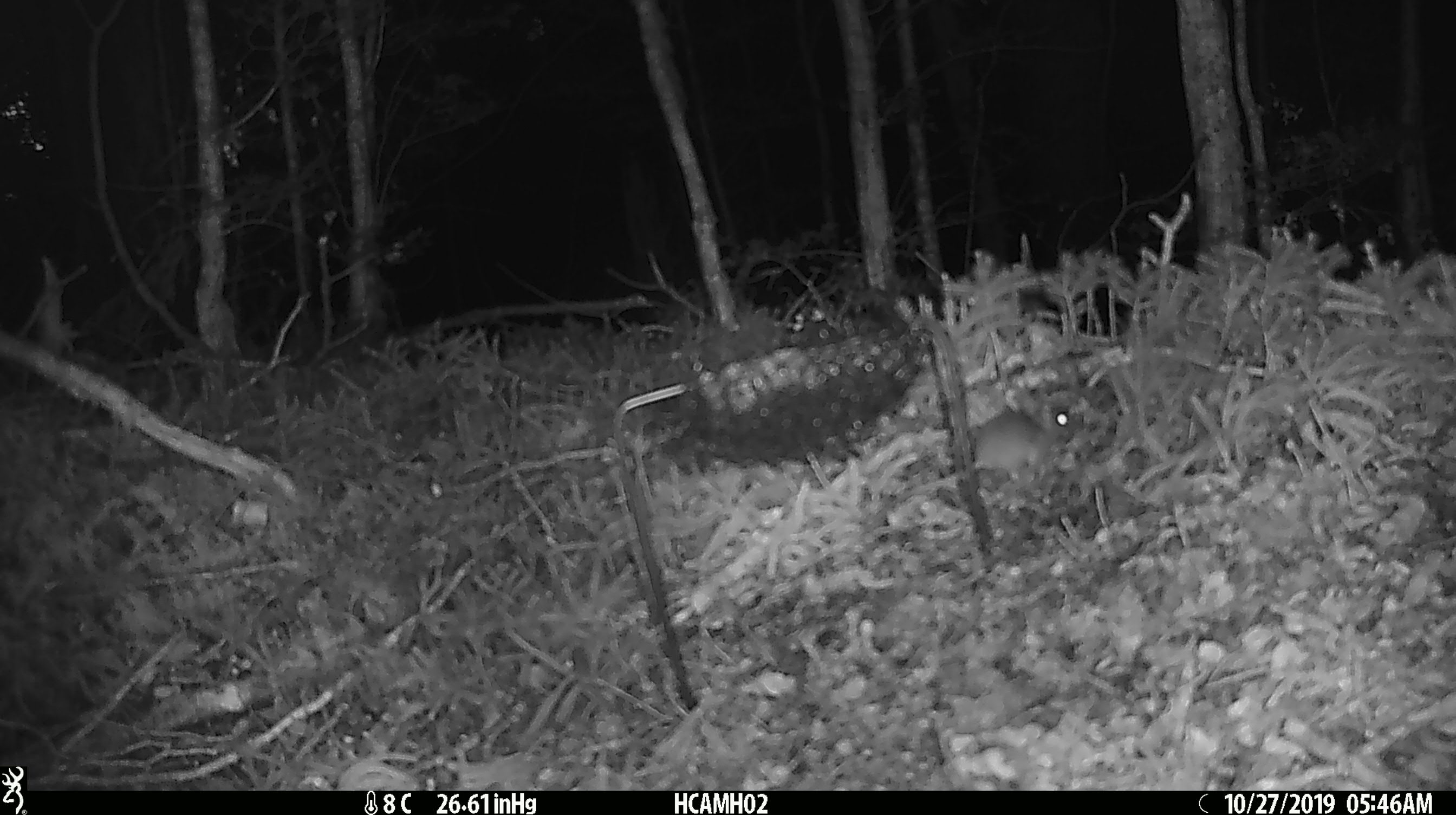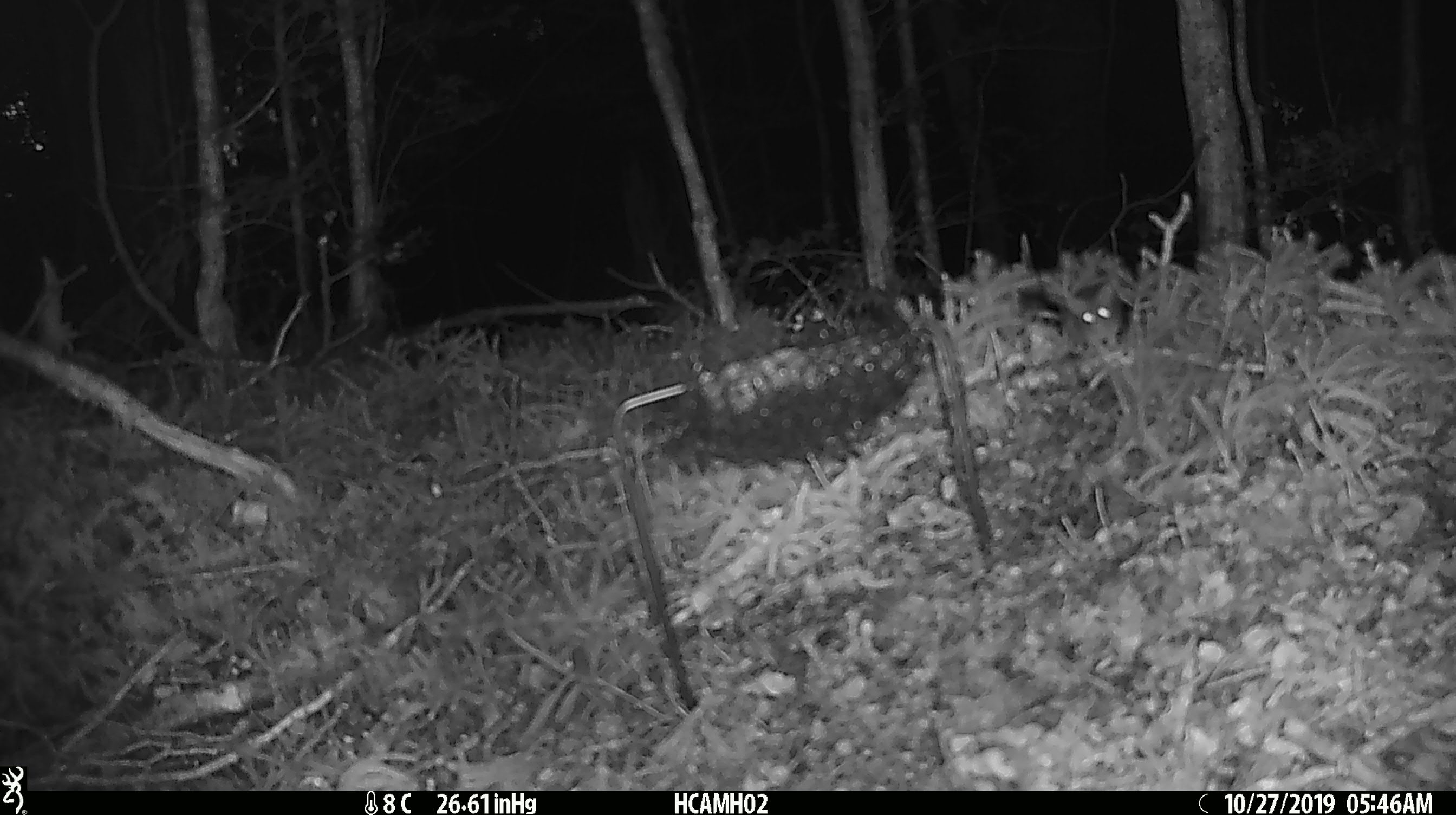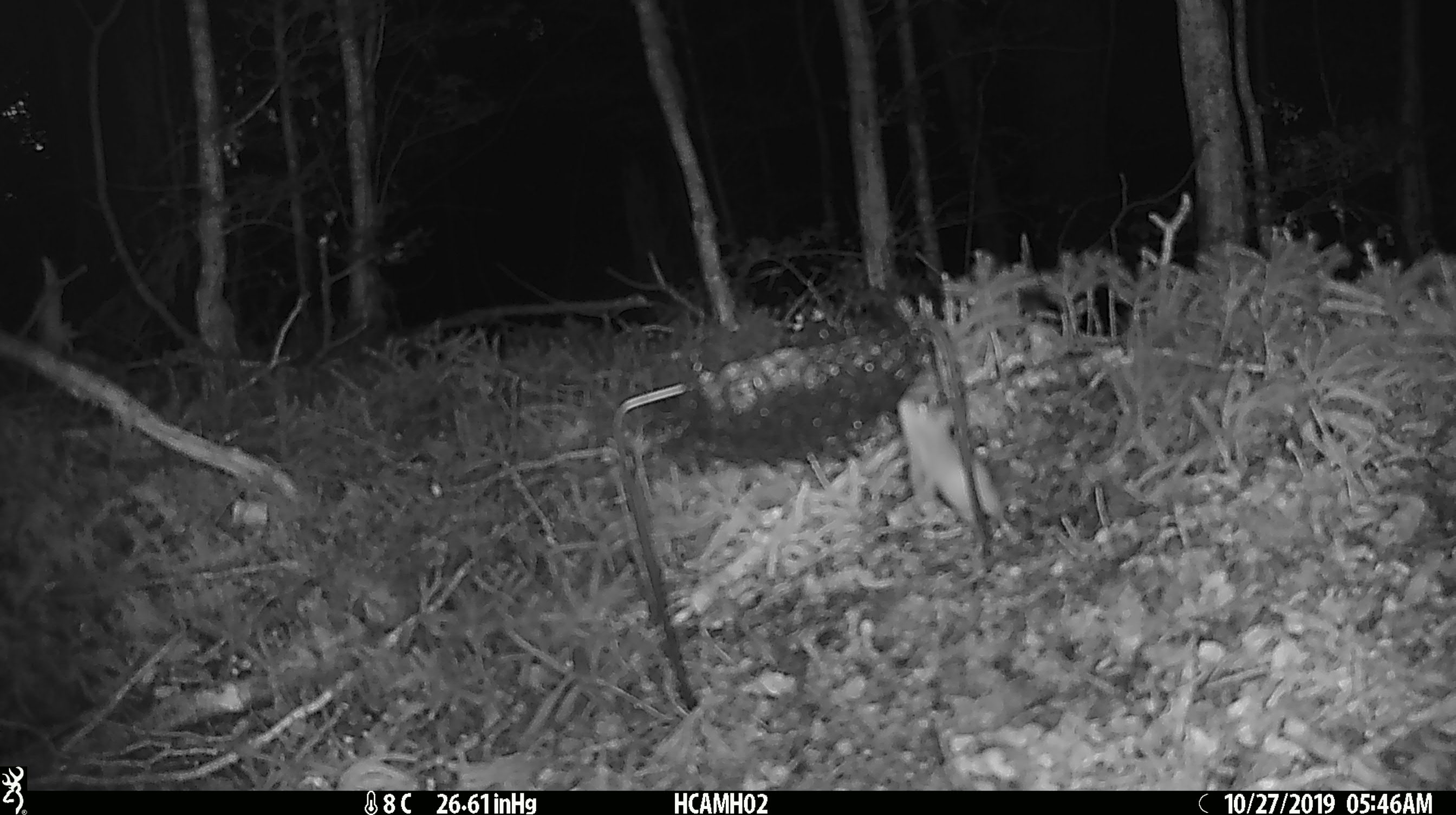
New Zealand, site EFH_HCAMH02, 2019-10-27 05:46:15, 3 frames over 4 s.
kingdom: Animalia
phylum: Chordata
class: Mammalia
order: Rodentia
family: Muridae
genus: Mus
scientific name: Mus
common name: mouse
Mouse (Mus).